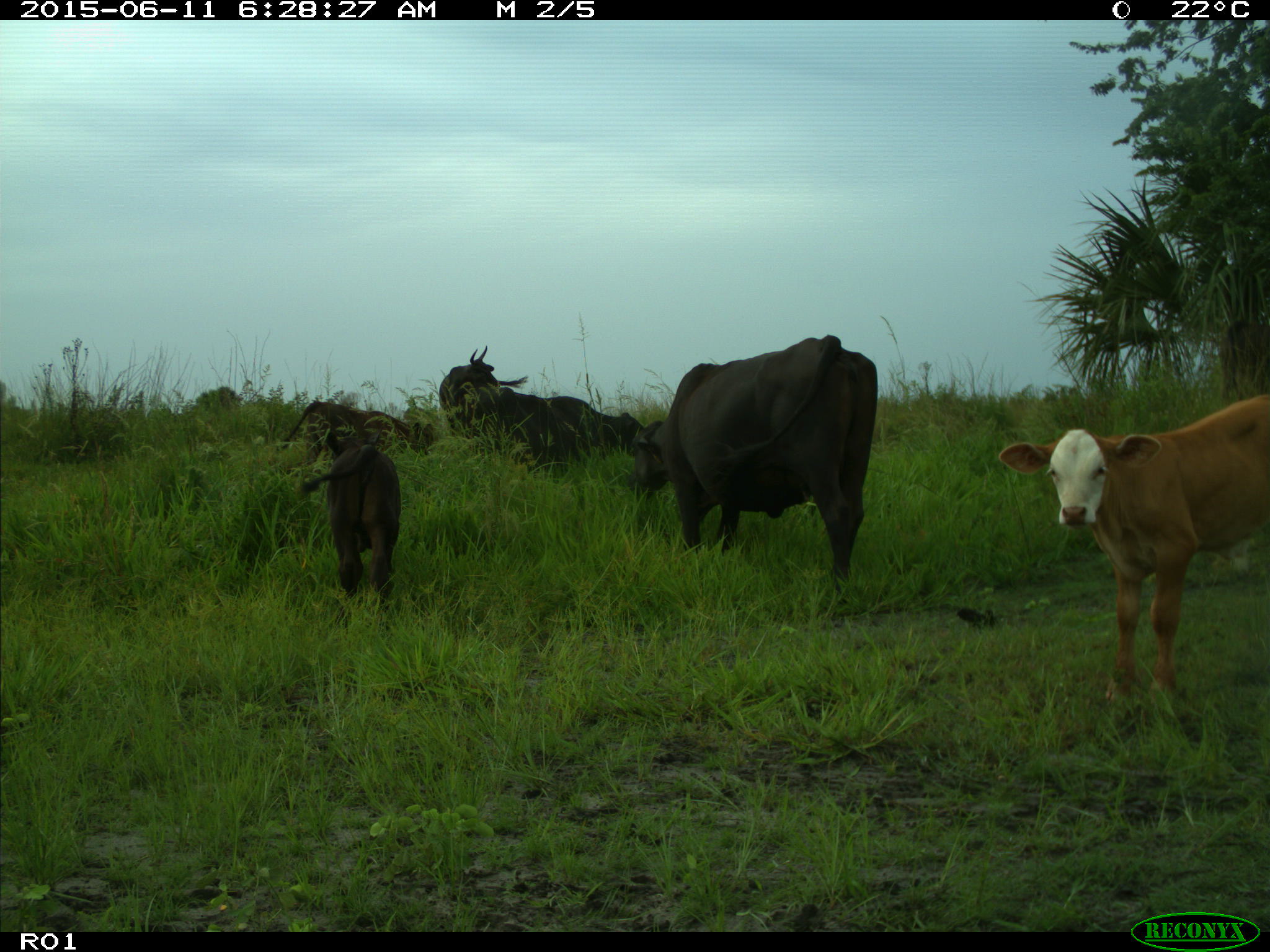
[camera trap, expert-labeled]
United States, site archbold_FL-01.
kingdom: Animalia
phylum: Chordata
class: Mammalia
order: Artiodactyla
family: Bovidae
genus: Bos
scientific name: Bos taurus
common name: domestic cow